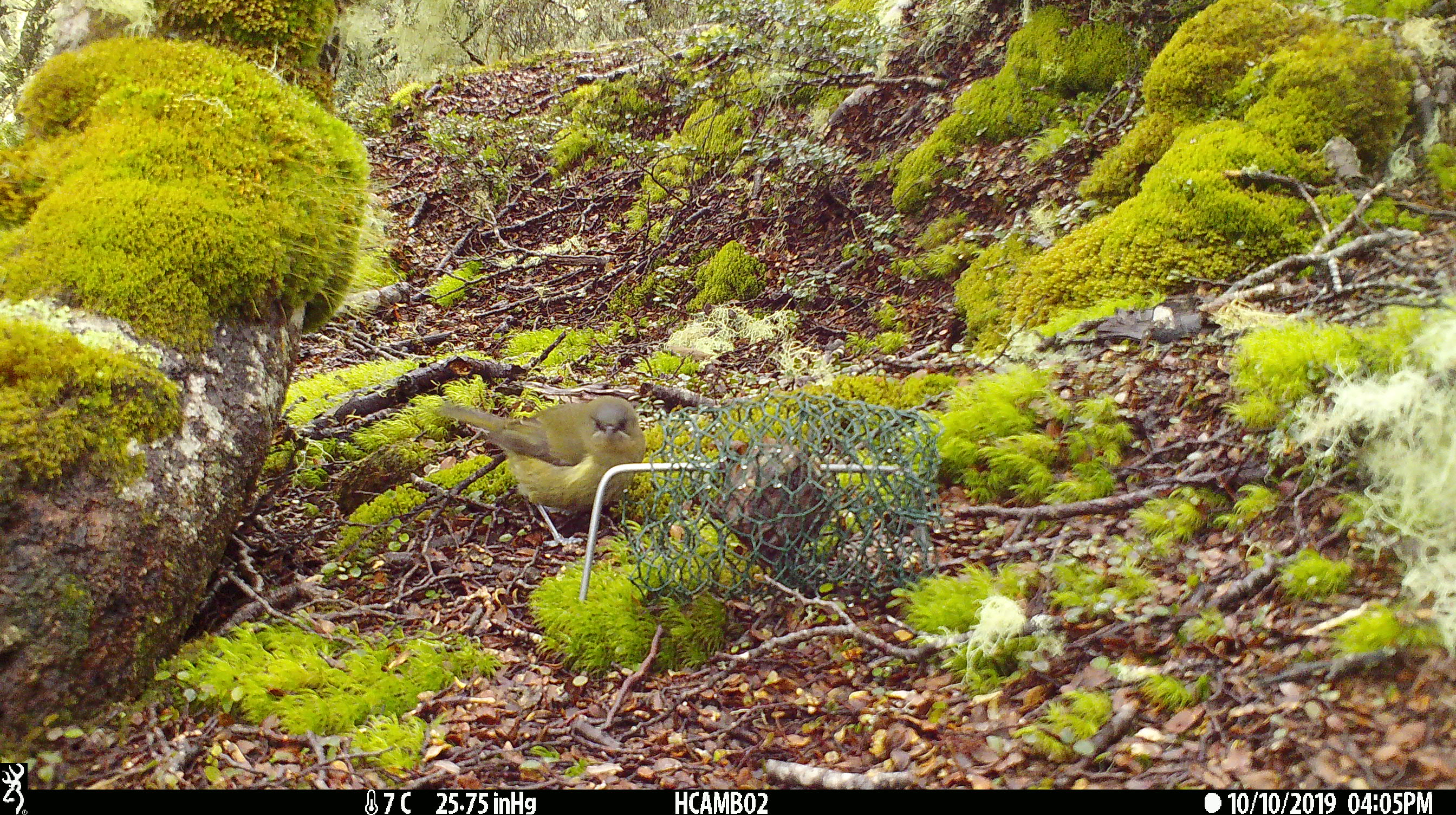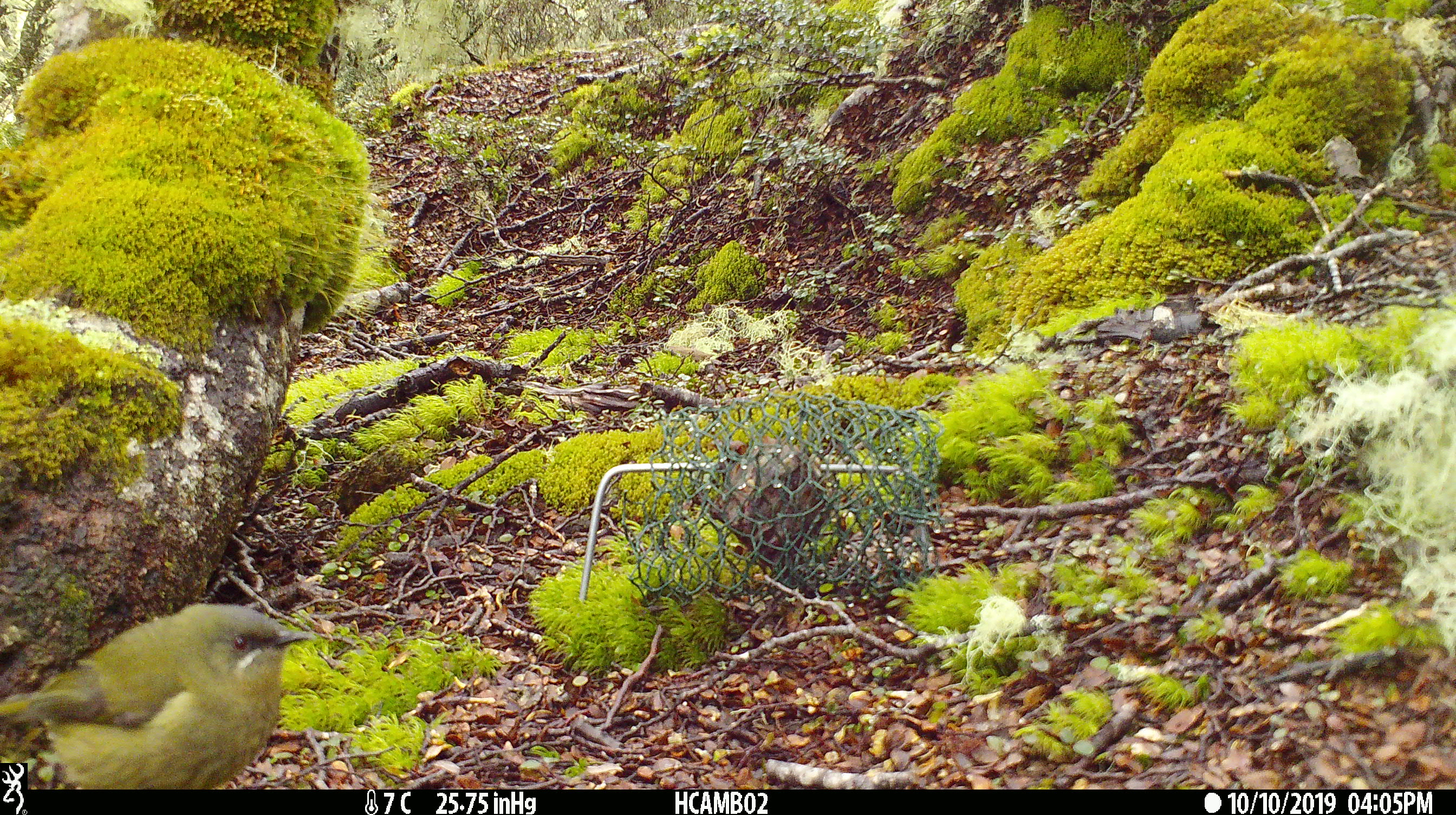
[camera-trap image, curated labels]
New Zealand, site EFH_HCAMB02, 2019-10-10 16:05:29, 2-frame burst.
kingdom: Animalia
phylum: Chordata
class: Aves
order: Passeriformes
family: Meliphagidae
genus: Anthornis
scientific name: Anthornis melanura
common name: new zealand bellbird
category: bellbird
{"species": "bellbird (new zealand bellbird) (Anthornis melanura)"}